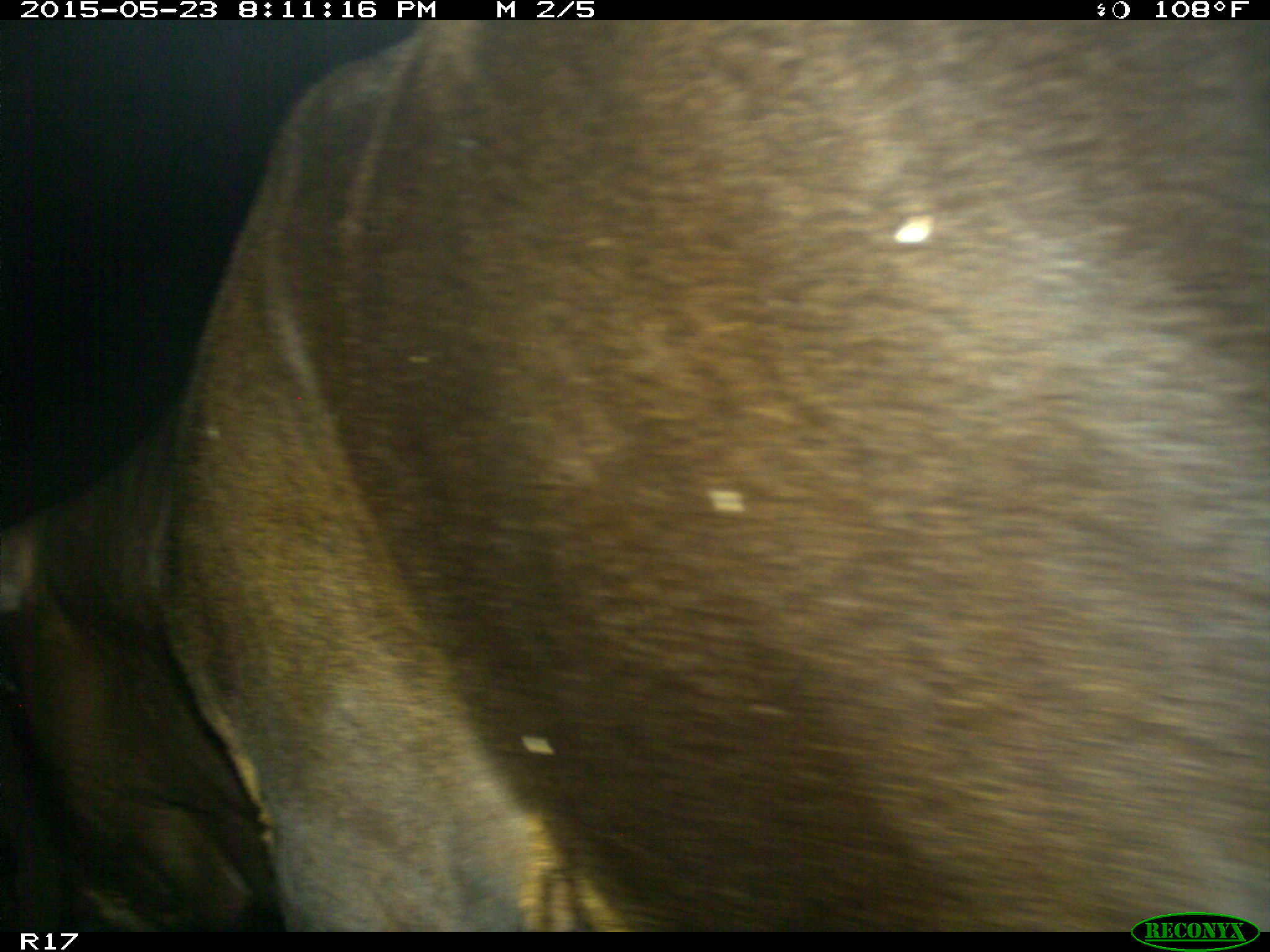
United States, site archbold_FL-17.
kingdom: Animalia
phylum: Chordata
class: Mammalia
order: Artiodactyla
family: Bovidae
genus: Bos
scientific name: Bos taurus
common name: domestic cow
Bos taurus (domestic cow).